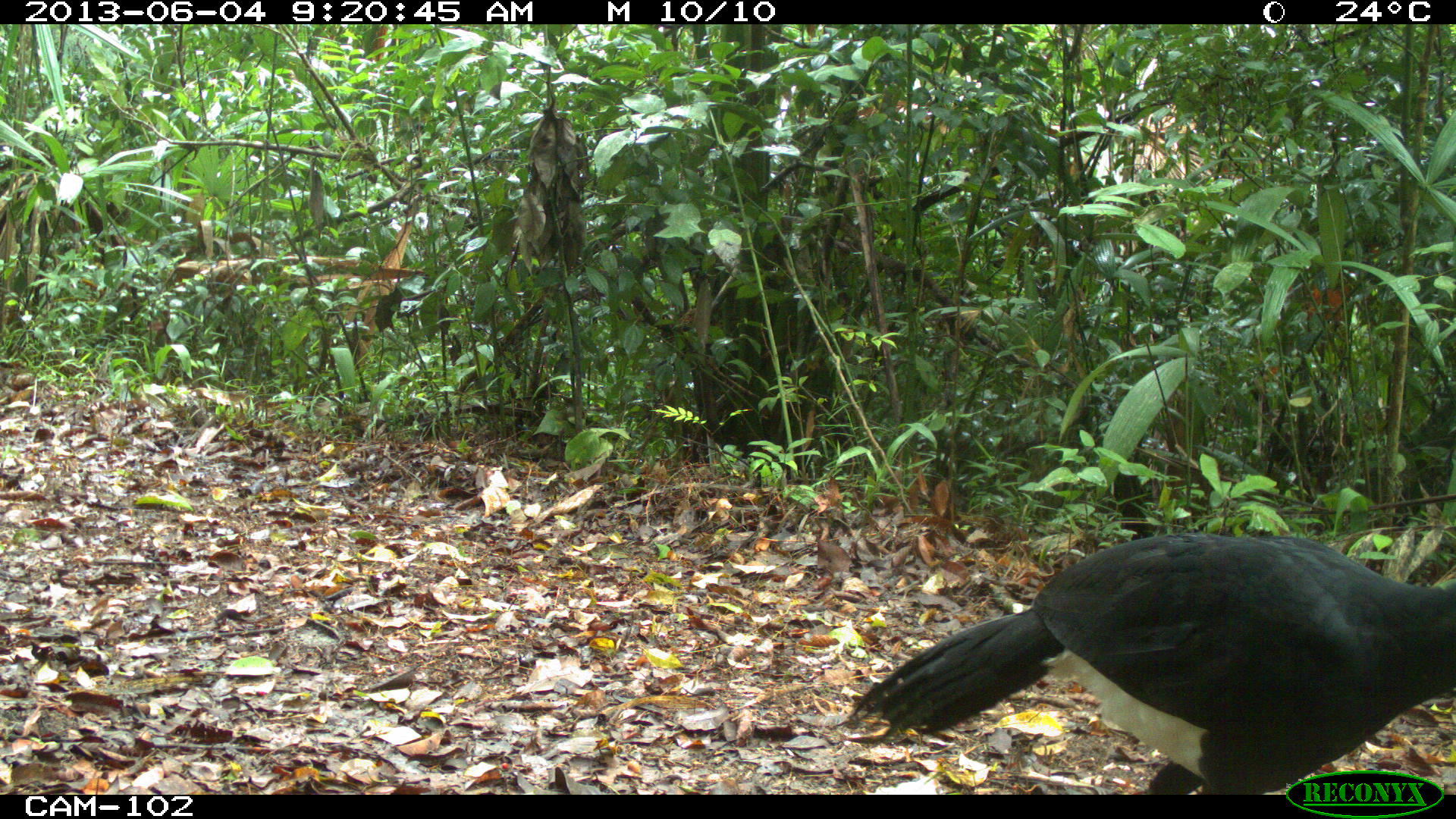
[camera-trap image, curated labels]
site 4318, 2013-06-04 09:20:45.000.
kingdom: Animalia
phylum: Chordata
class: Aves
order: Galliformes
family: Cracidae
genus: Crax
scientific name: Crax rubra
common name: great curassow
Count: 1.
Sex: male.